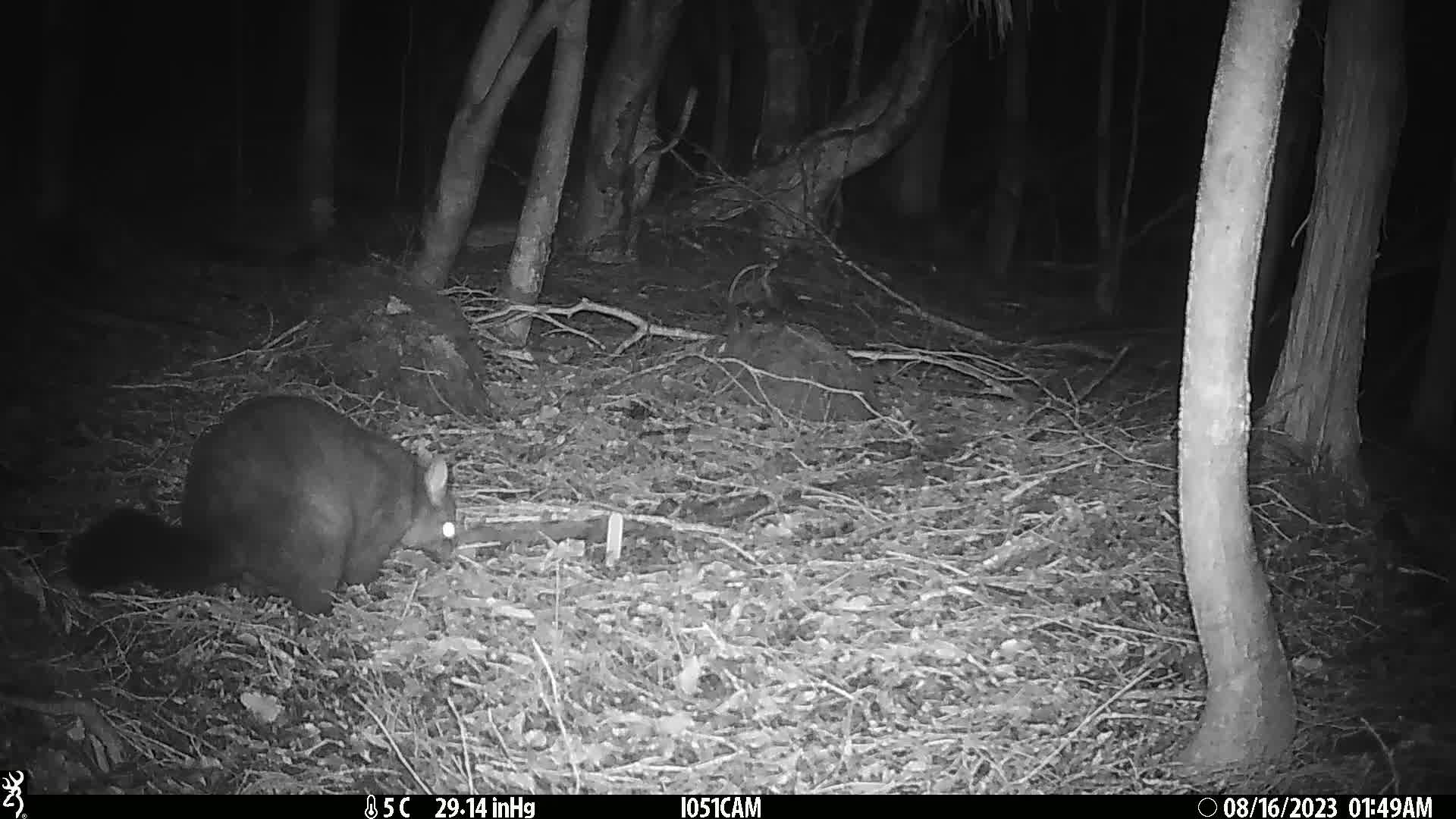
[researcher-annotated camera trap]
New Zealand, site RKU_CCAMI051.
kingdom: Animalia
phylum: Chordata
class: Mammalia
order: Diprotodontia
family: Phalangeridae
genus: Trichosurus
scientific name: Trichosurus vulpecula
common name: common brushtail possum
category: possum